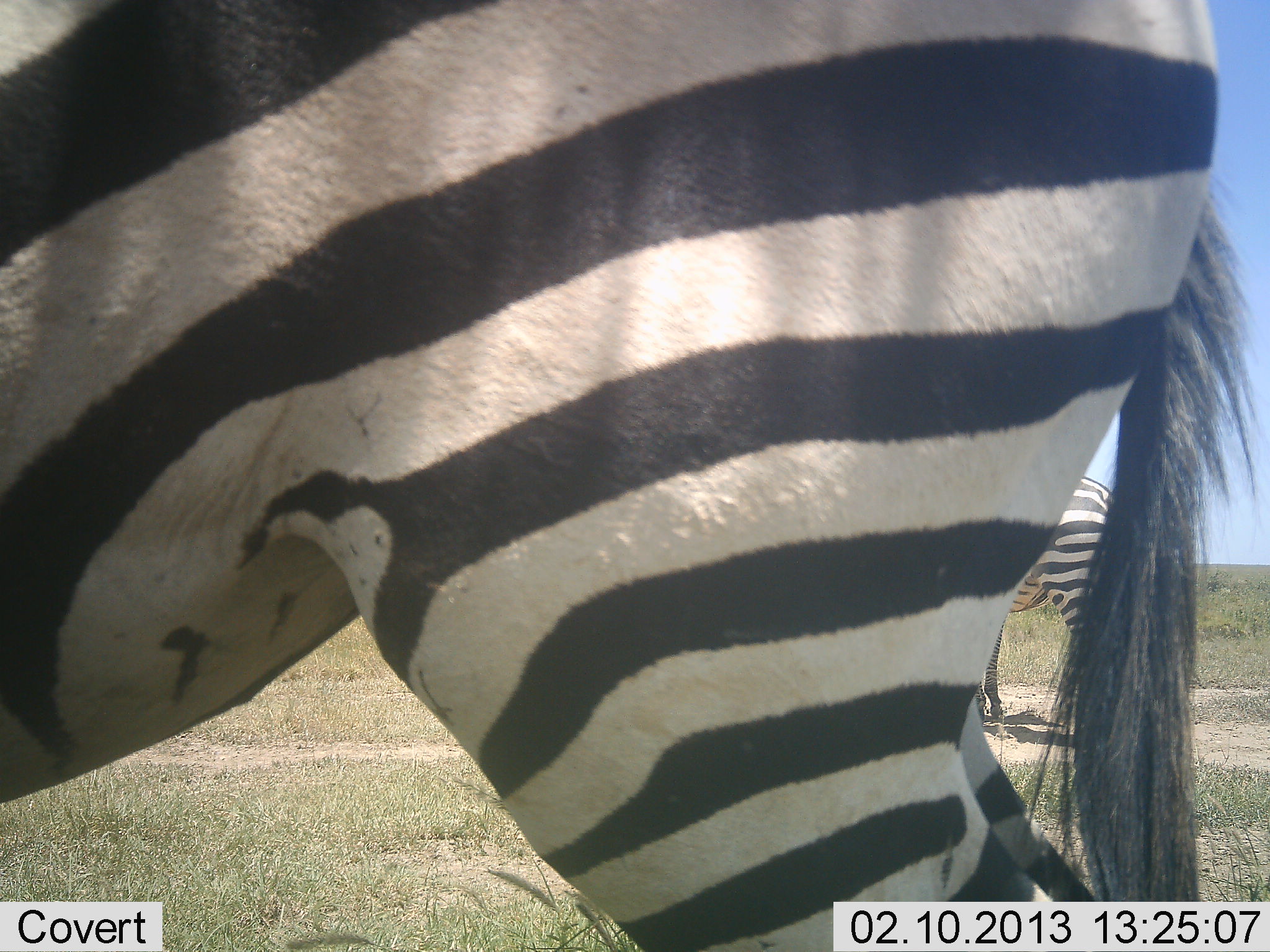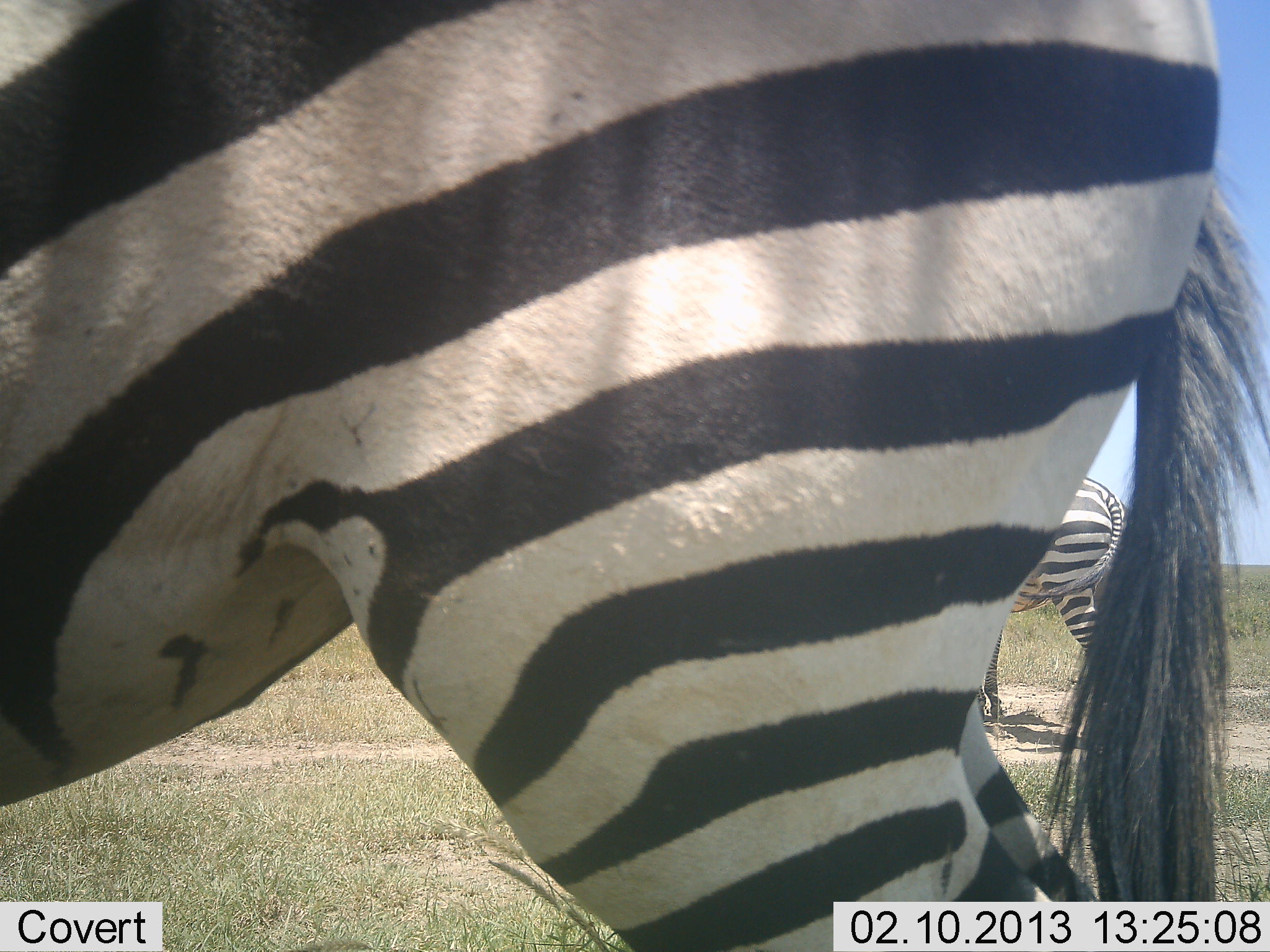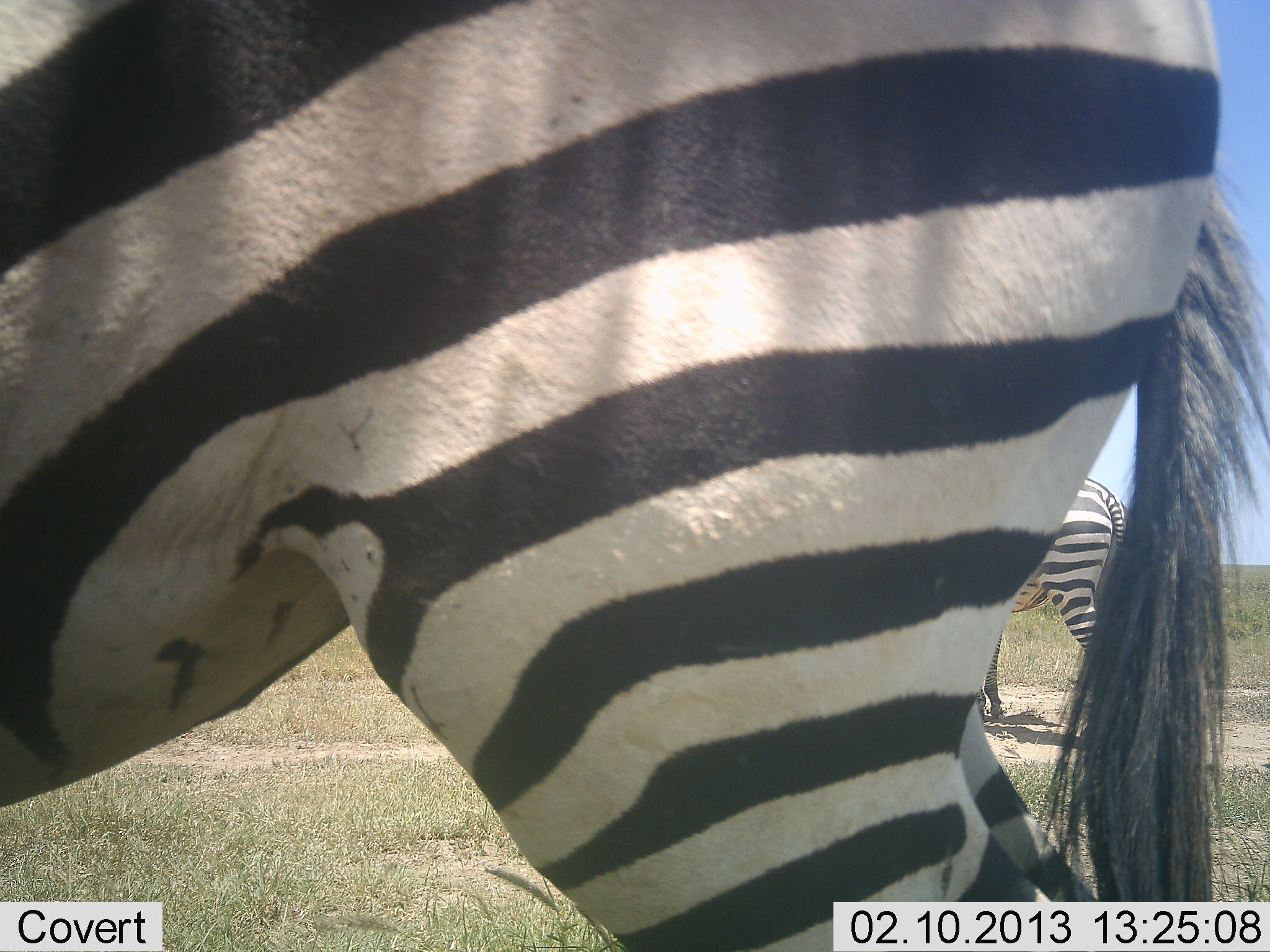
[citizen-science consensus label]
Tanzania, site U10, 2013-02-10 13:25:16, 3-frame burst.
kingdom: Animalia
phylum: Chordata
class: Mammalia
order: Perissodactyla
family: Equidae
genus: Equus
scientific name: Equus quagga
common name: plains zebra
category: zebra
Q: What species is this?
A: Zebra (plains zebra) (Equus quagga).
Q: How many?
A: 2.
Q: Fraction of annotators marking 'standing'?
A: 95%.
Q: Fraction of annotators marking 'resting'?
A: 0%.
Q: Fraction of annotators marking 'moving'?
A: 5%.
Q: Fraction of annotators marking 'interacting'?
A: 0%.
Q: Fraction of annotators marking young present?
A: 0%.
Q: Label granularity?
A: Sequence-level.